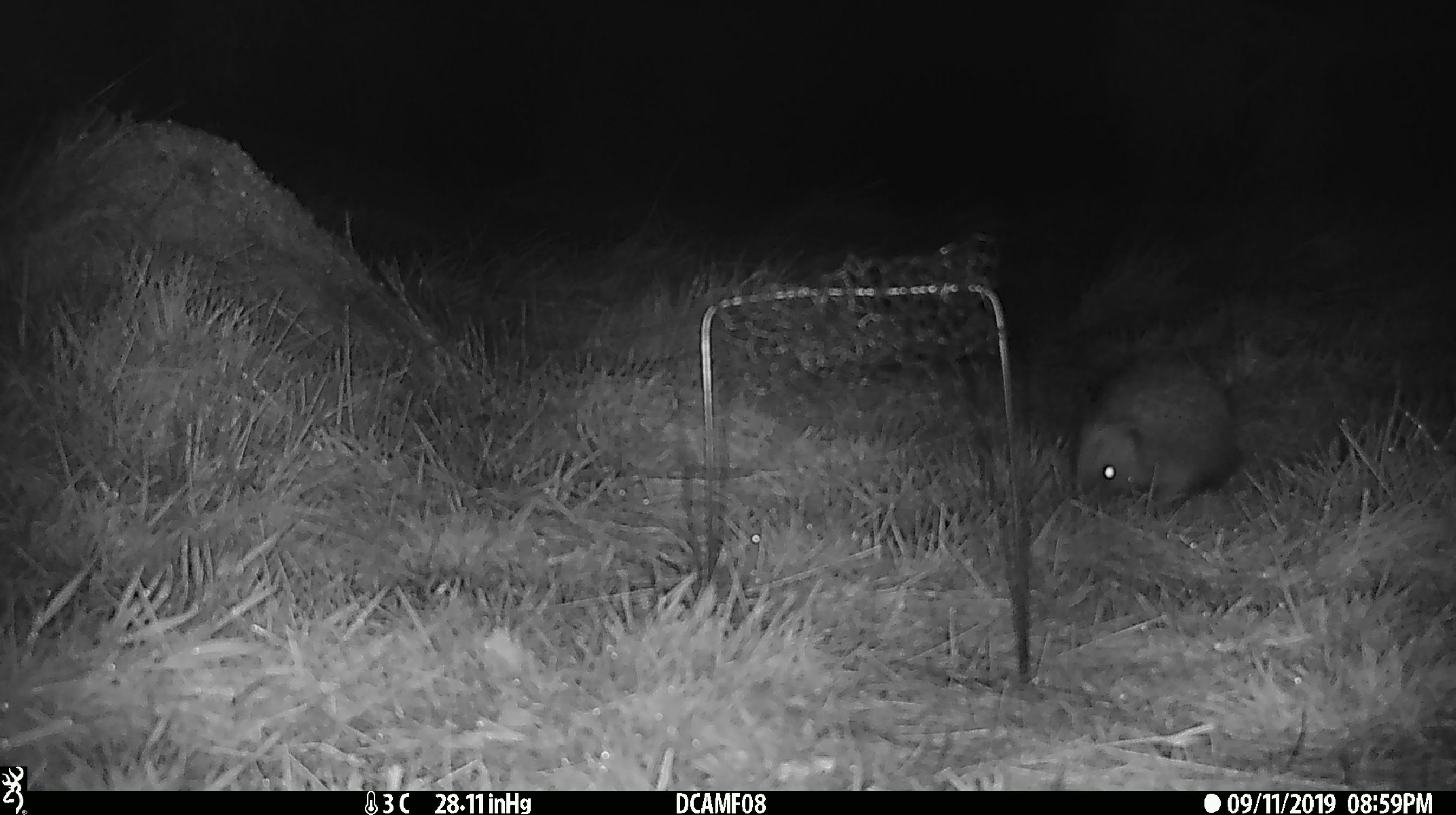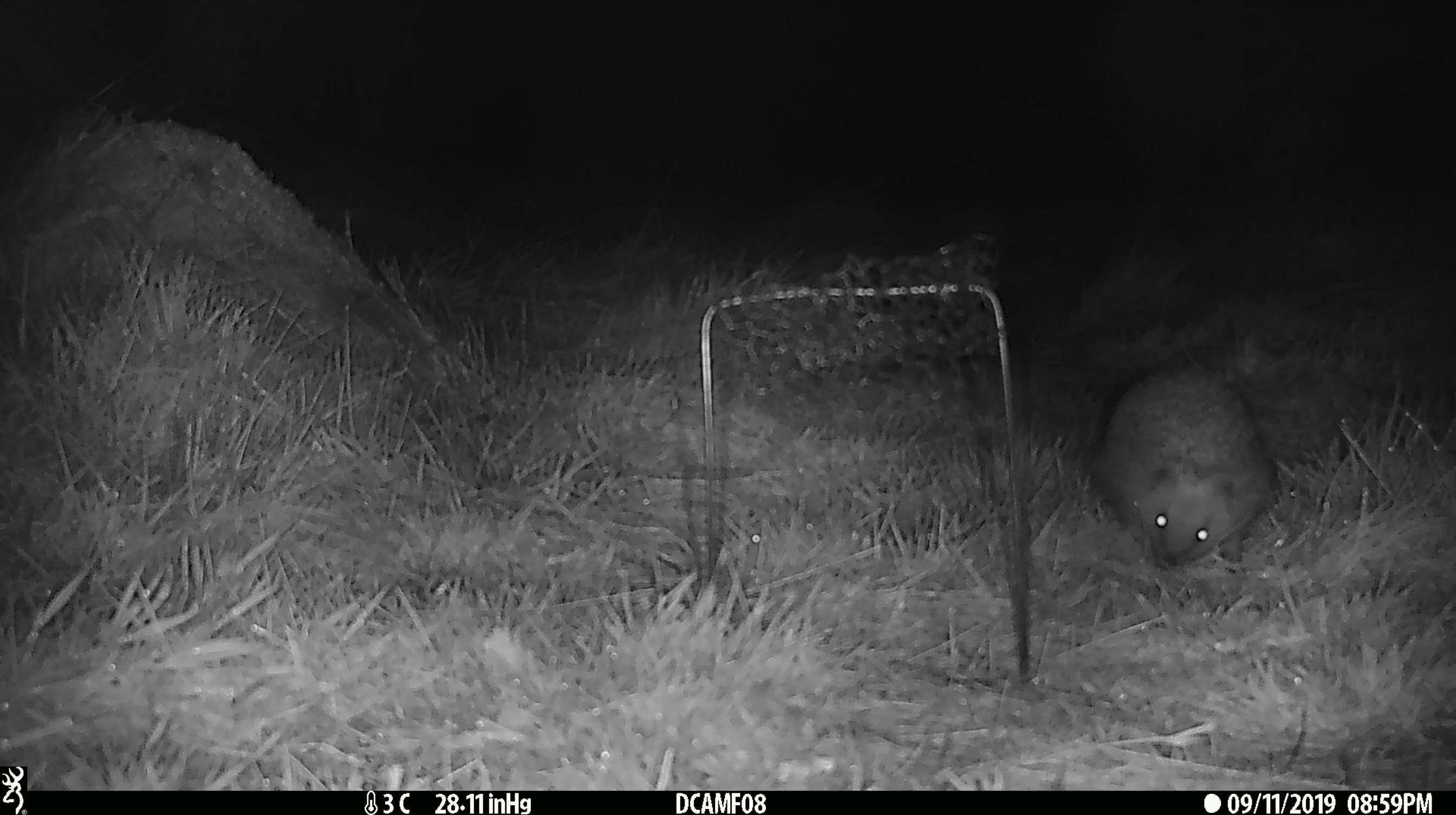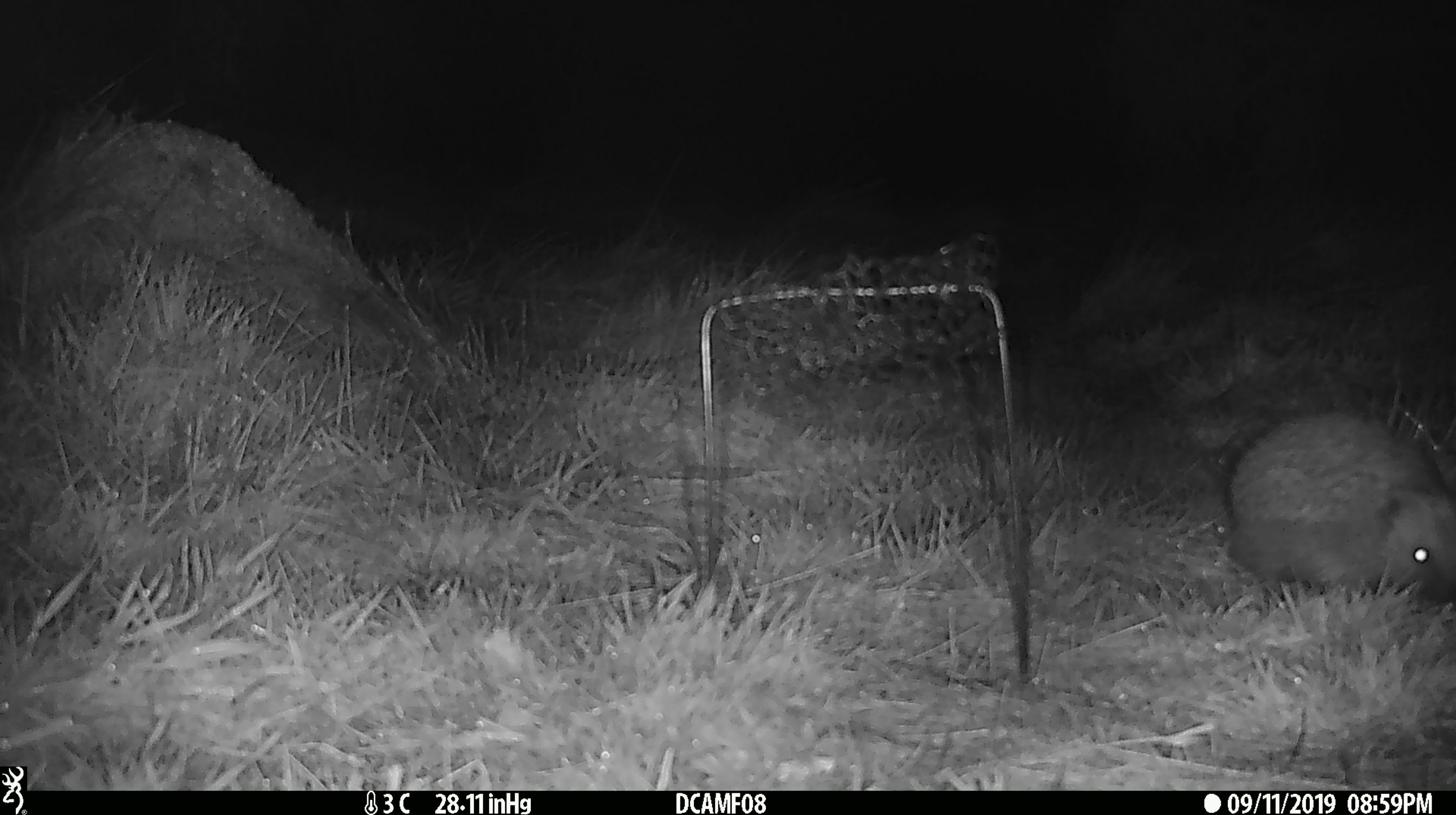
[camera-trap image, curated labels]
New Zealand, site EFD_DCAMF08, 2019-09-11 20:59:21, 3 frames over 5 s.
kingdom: Animalia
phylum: Chordata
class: Mammalia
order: Eulipotyphla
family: Erinaceidae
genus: Erinaceus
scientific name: Erinaceus europaeus europaeus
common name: european hedgehog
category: hedgehog